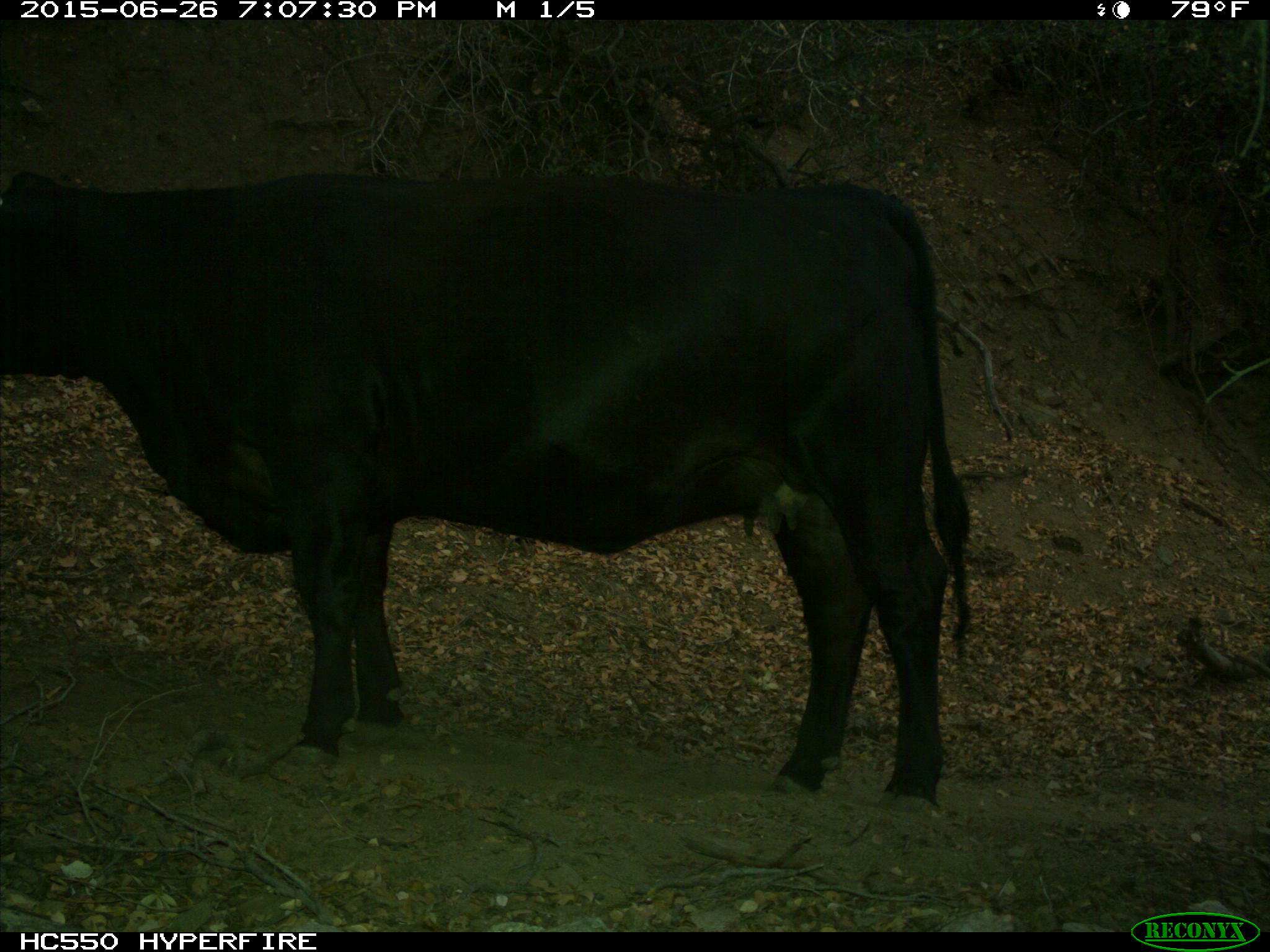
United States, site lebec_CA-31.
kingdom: Animalia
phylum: Chordata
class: Mammalia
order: Artiodactyla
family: Bovidae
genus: Bos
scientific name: Bos taurus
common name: domestic cow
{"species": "Bos taurus (domestic cow)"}